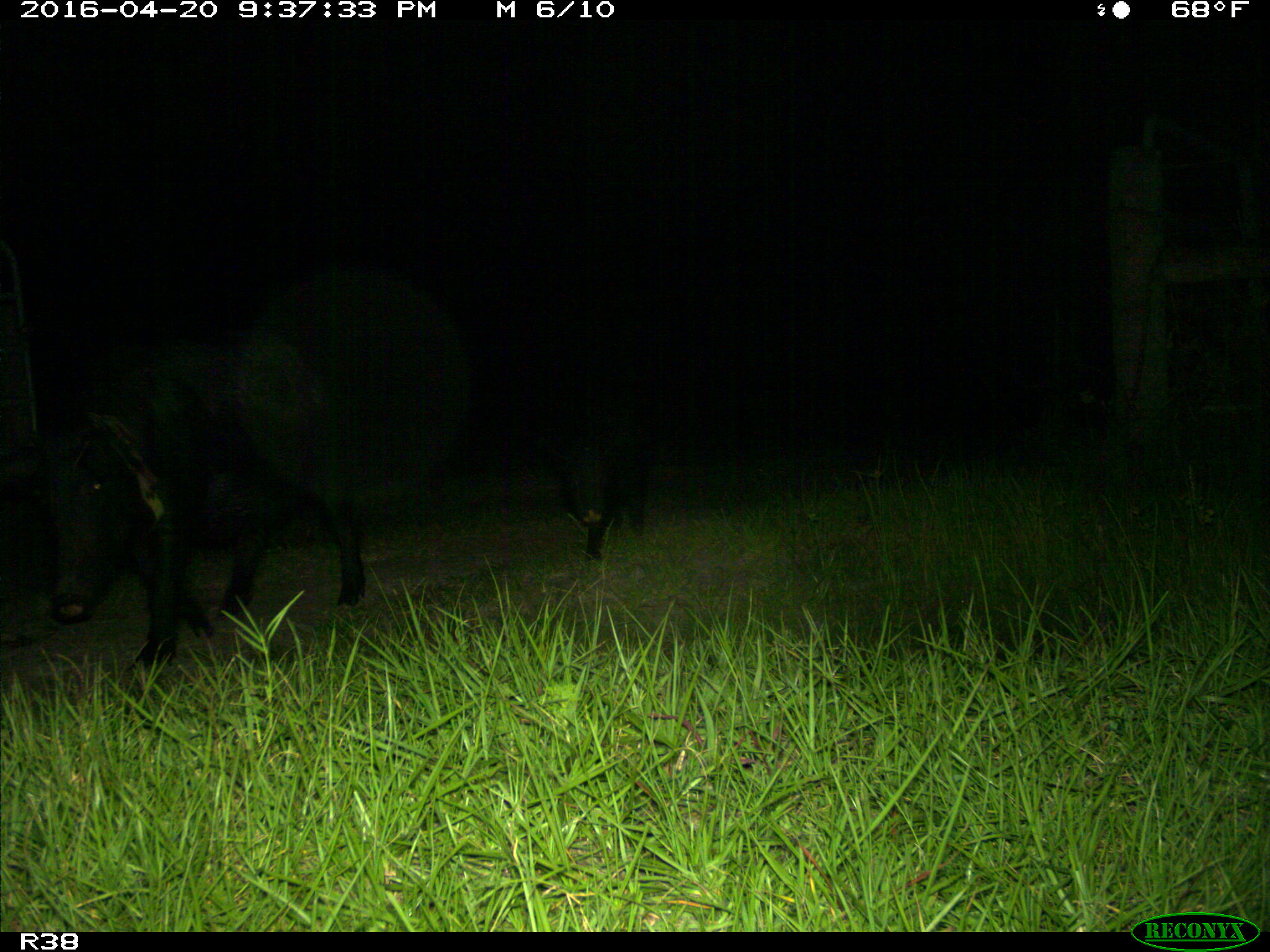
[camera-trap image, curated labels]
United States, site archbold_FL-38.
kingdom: Animalia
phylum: Chordata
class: Mammalia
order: Artiodactyla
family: Suidae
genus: Sus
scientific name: Sus scrofa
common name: wild boar